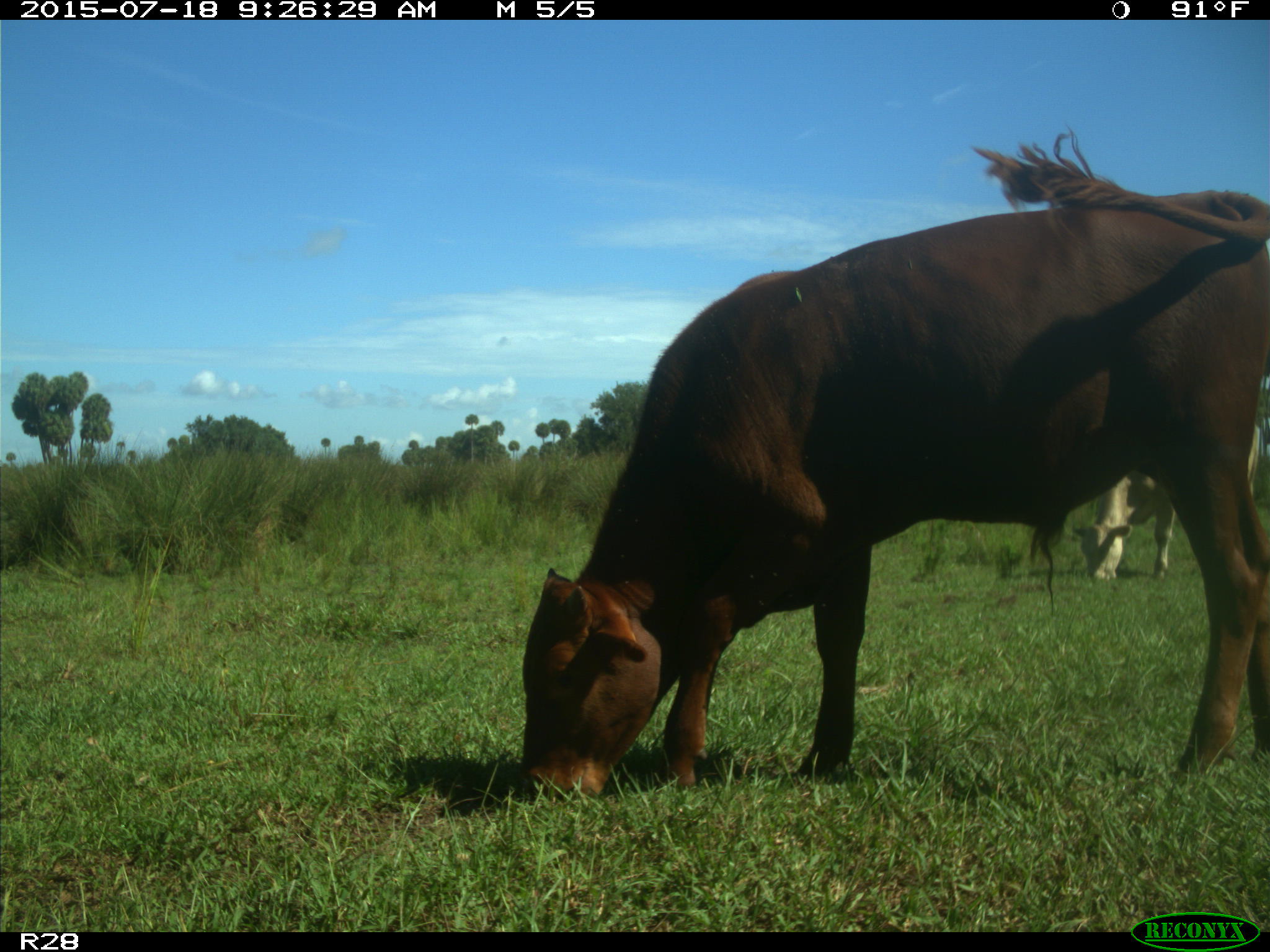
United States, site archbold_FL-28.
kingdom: Animalia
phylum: Chordata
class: Mammalia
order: Artiodactyla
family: Bovidae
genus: Bos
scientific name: Bos taurus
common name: domestic cow